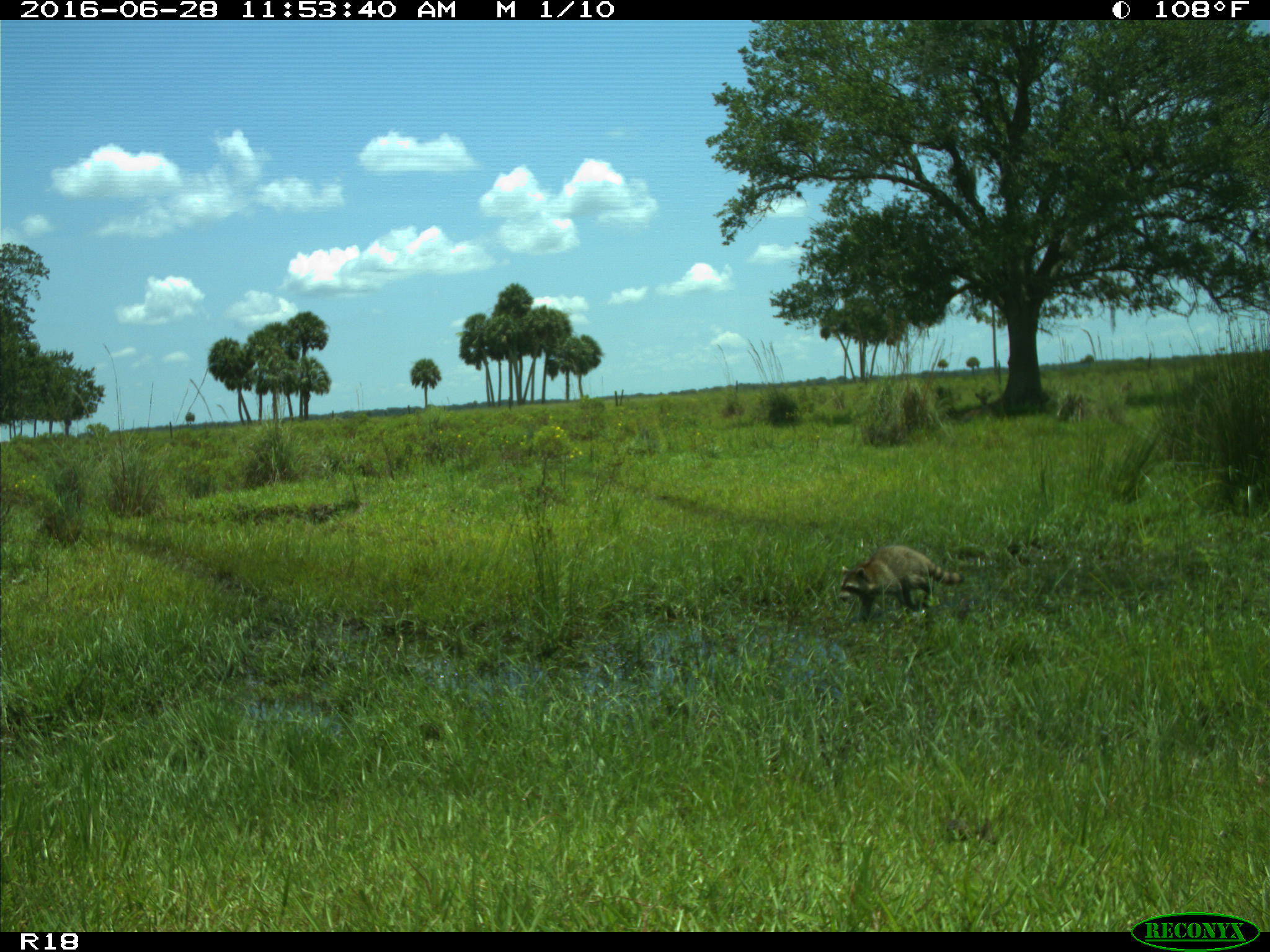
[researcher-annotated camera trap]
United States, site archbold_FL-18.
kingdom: Animalia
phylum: Chordata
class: Mammalia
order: Carnivora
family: Procyonidae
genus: Procyon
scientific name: Procyon lotor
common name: common raccoon